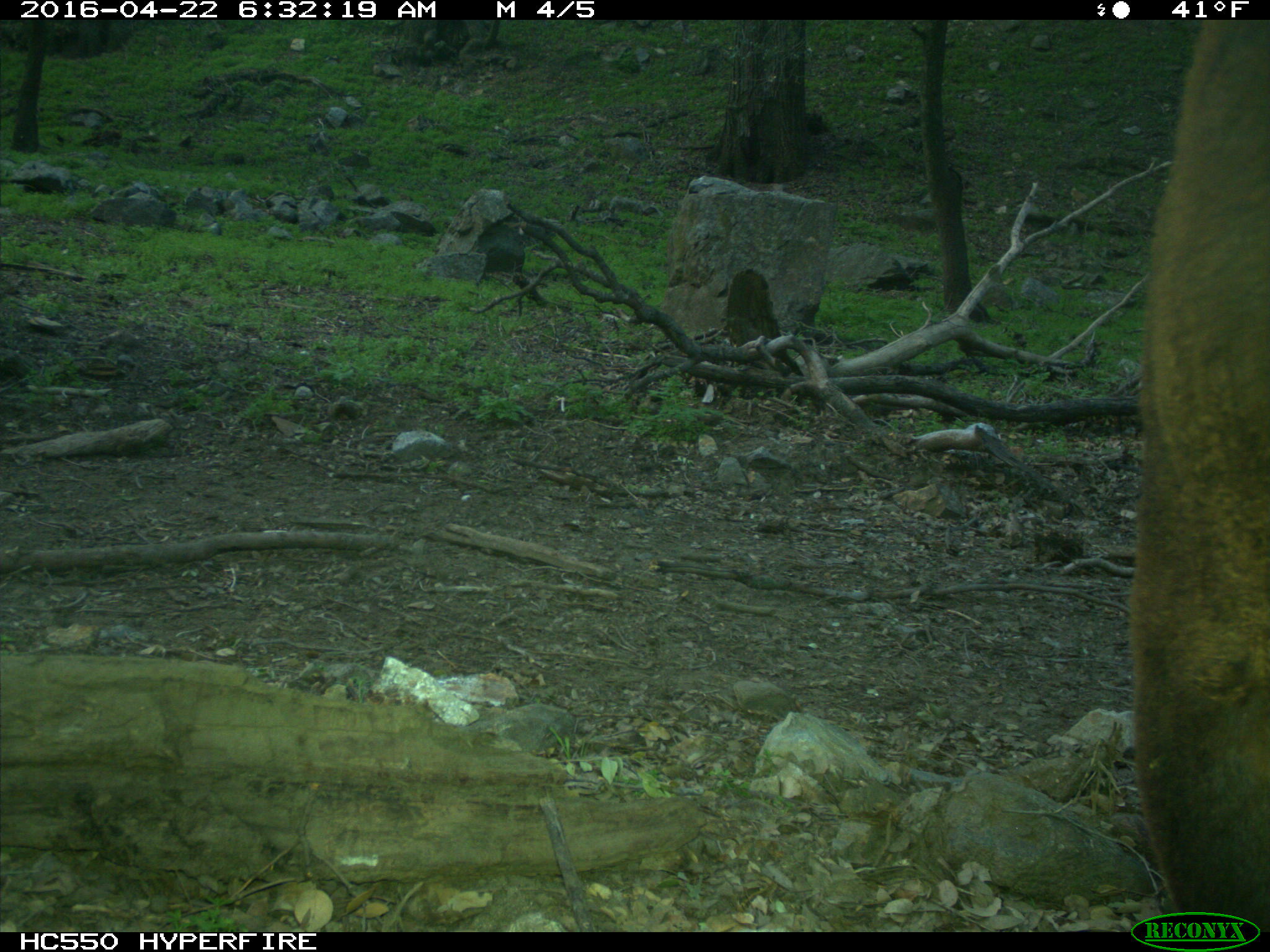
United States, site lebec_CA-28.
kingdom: Animalia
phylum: Chordata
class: Mammalia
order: Artiodactyla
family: Bovidae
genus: Bos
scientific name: Bos taurus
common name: domestic cow